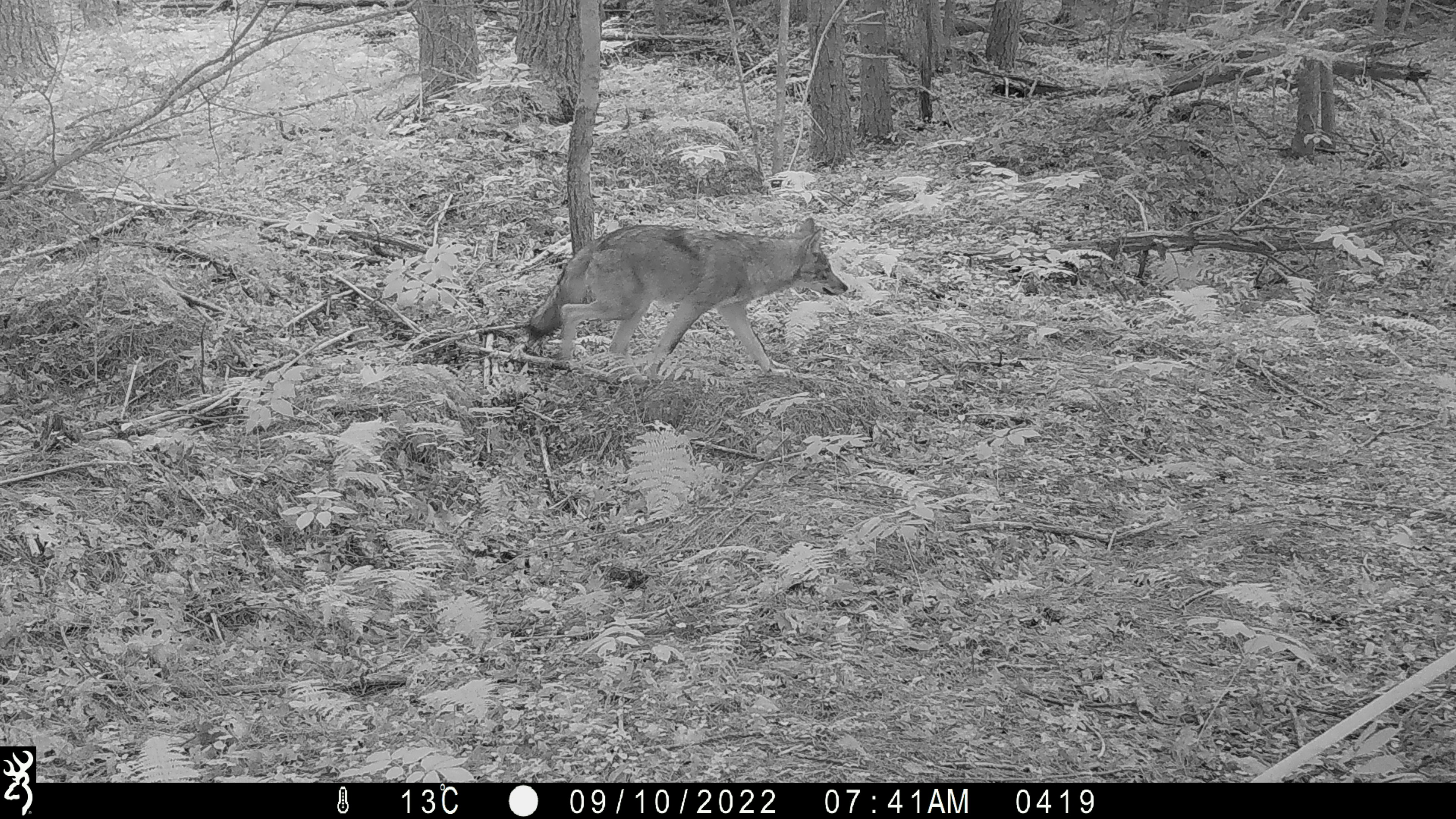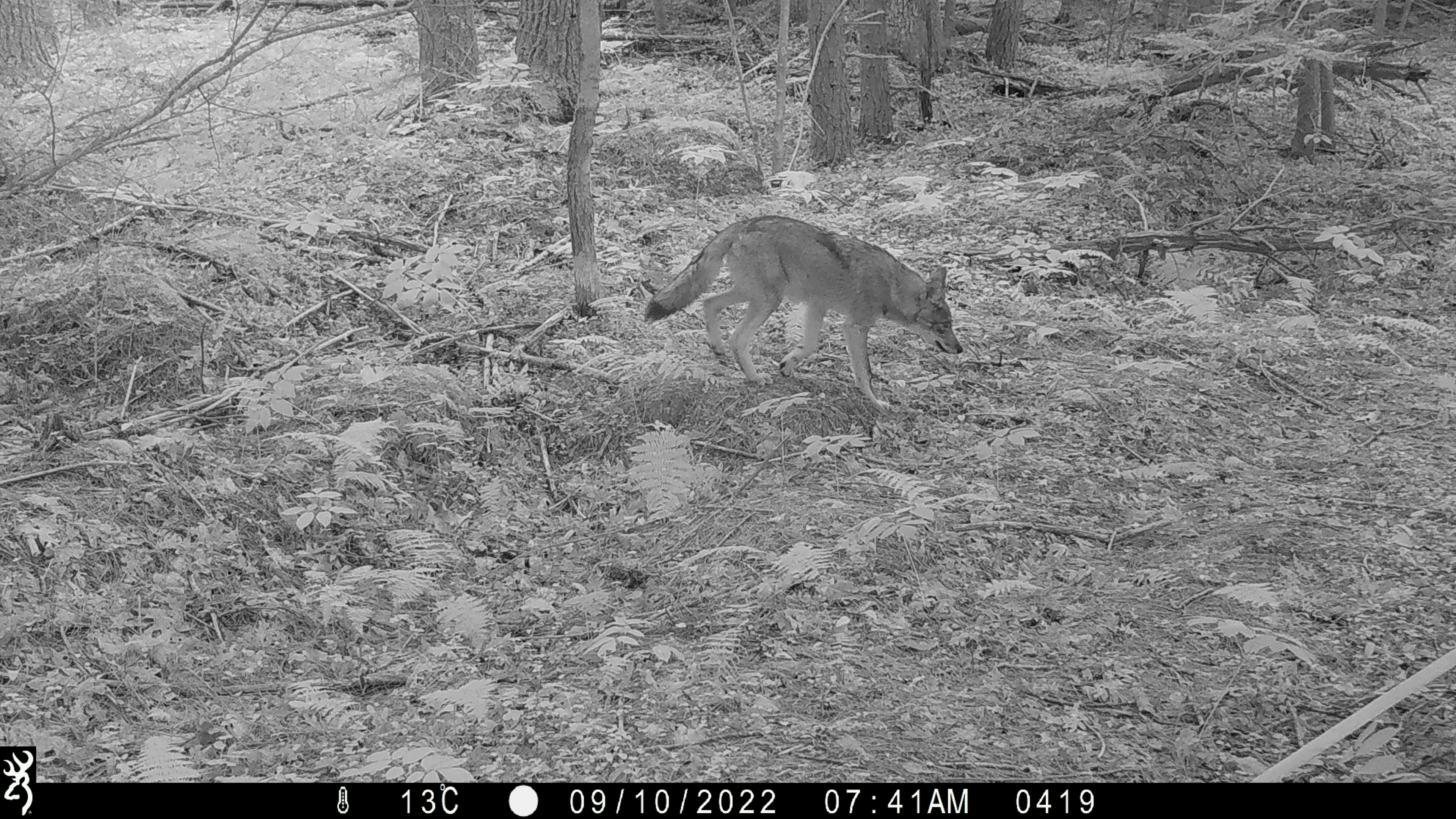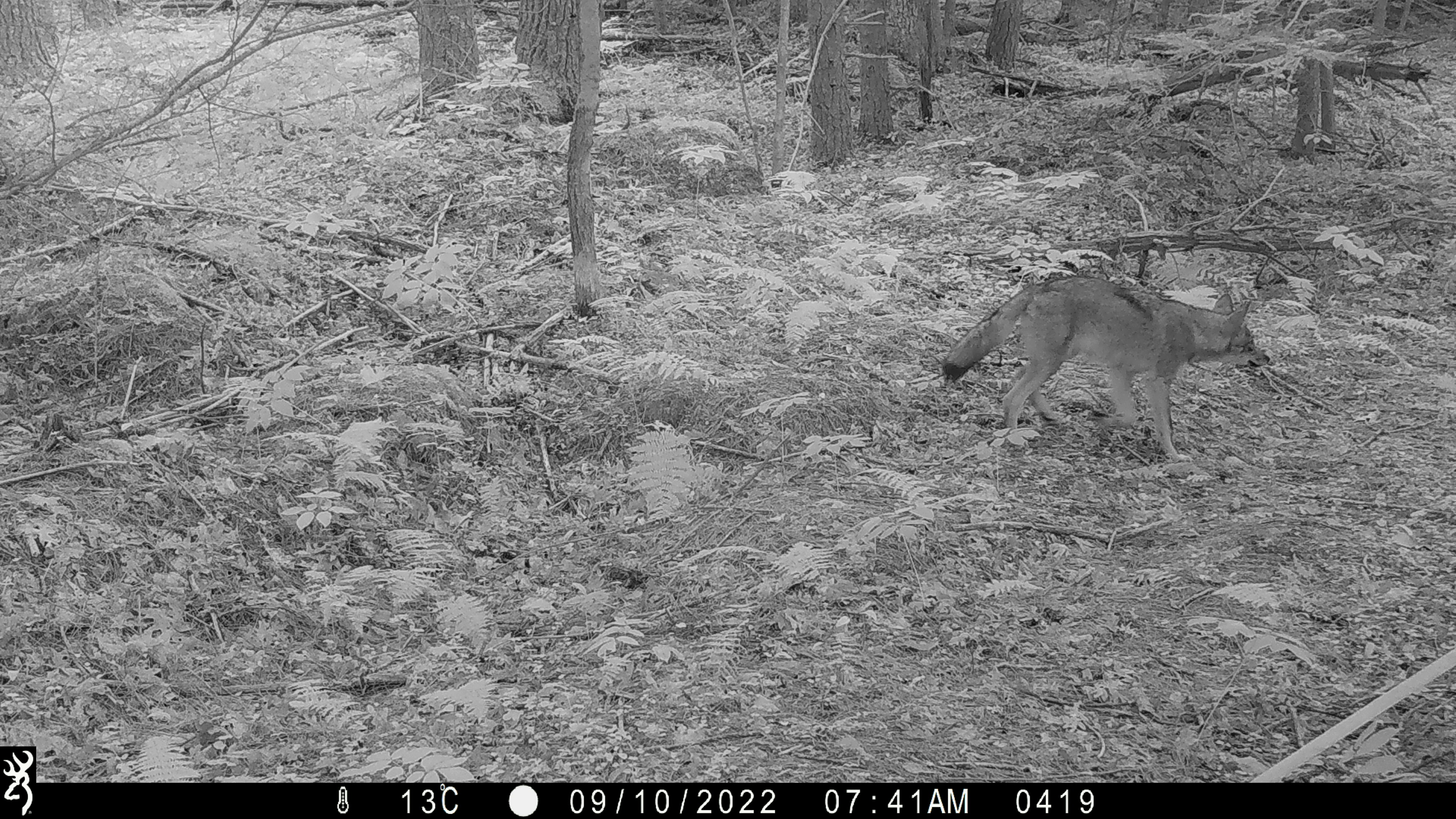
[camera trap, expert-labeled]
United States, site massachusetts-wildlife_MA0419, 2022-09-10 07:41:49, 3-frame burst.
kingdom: Animalia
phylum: Chordata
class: Mammalia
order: Carnivora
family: Canidae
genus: Canis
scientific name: Canis latrans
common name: coyote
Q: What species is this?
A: Coyote (Canis latrans).